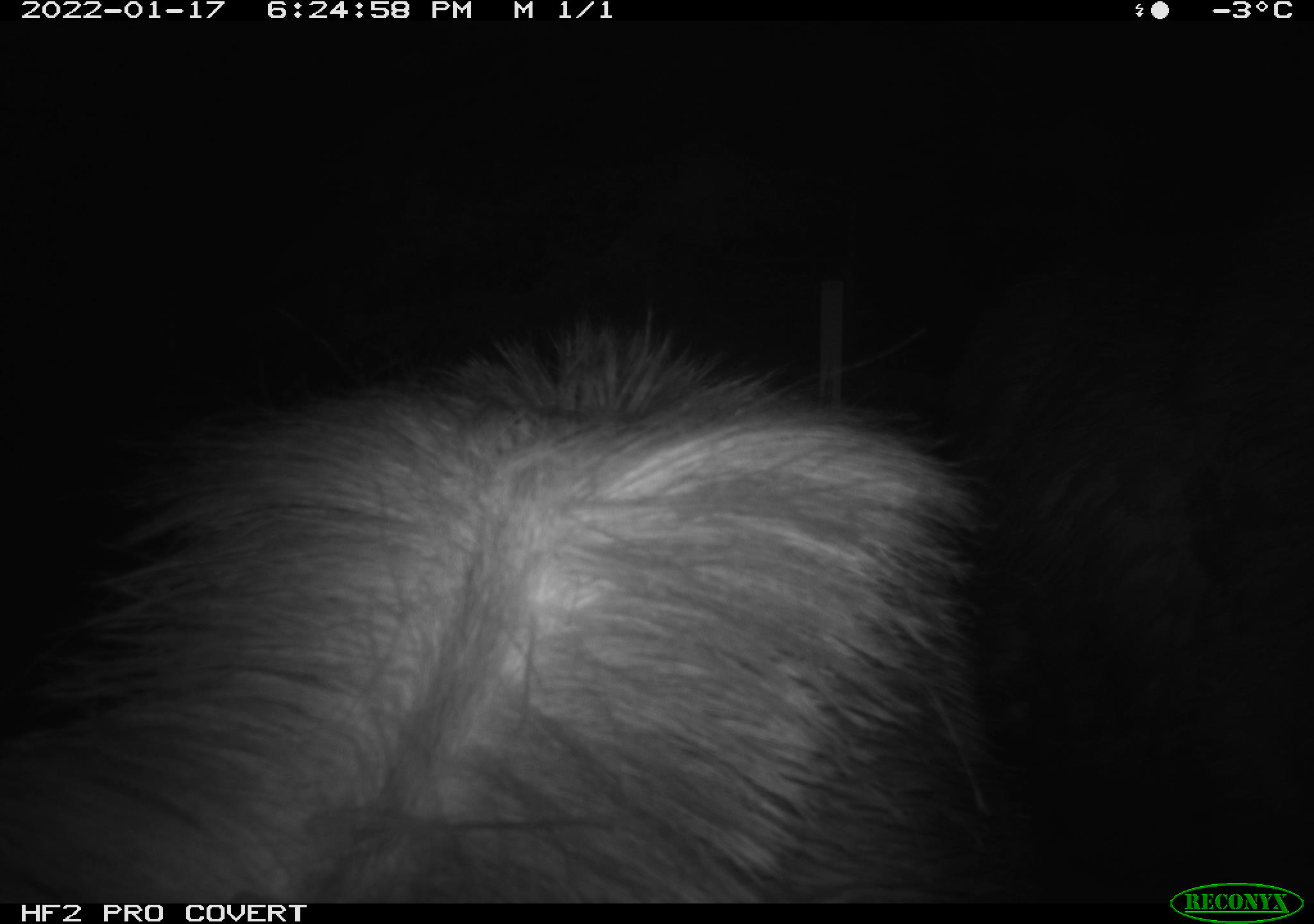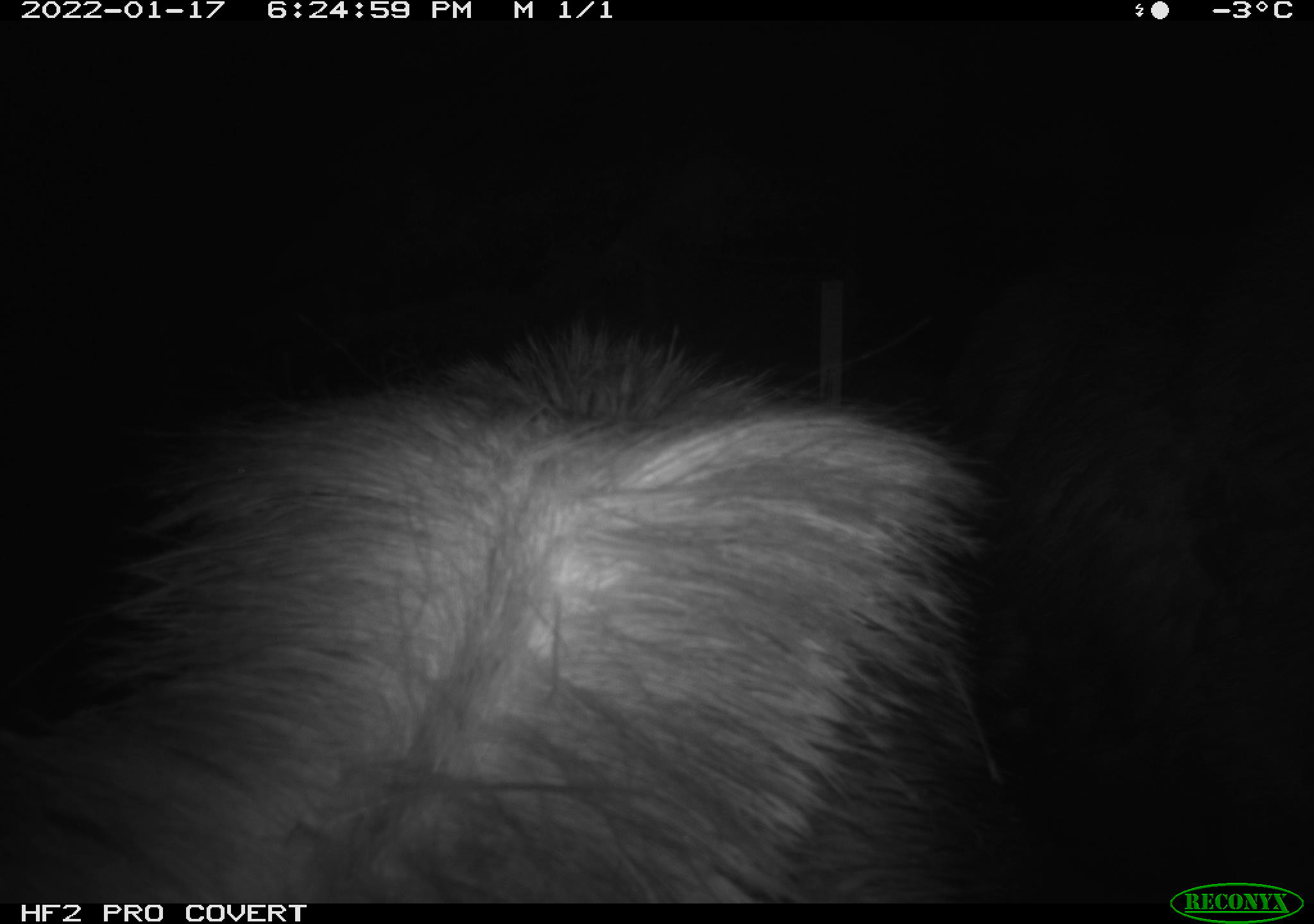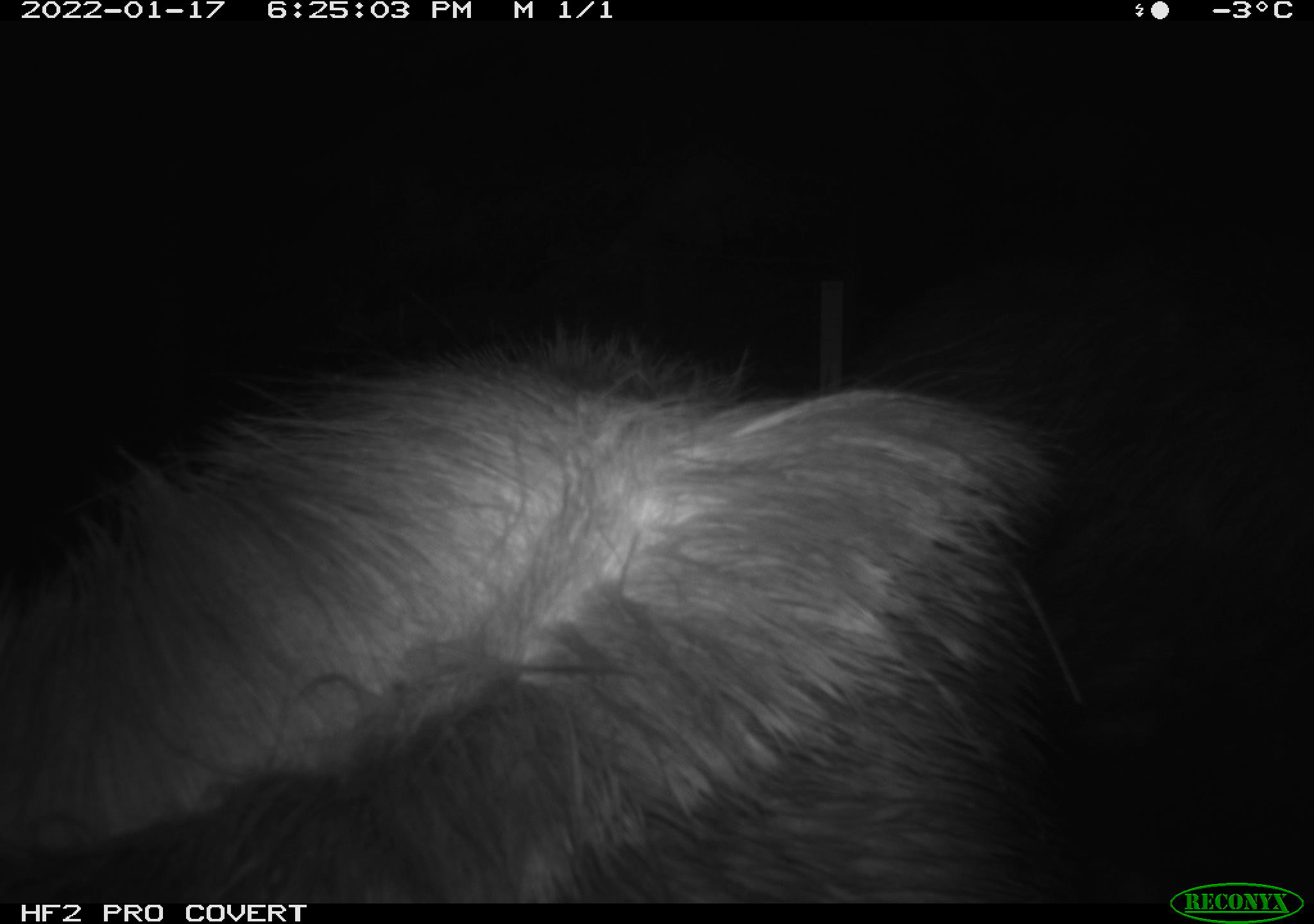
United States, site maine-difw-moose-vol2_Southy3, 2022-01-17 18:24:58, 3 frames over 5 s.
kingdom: Animalia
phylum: Chordata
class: Mammalia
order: Artiodactyla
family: Cervidae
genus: Alces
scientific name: Alces alces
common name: moose